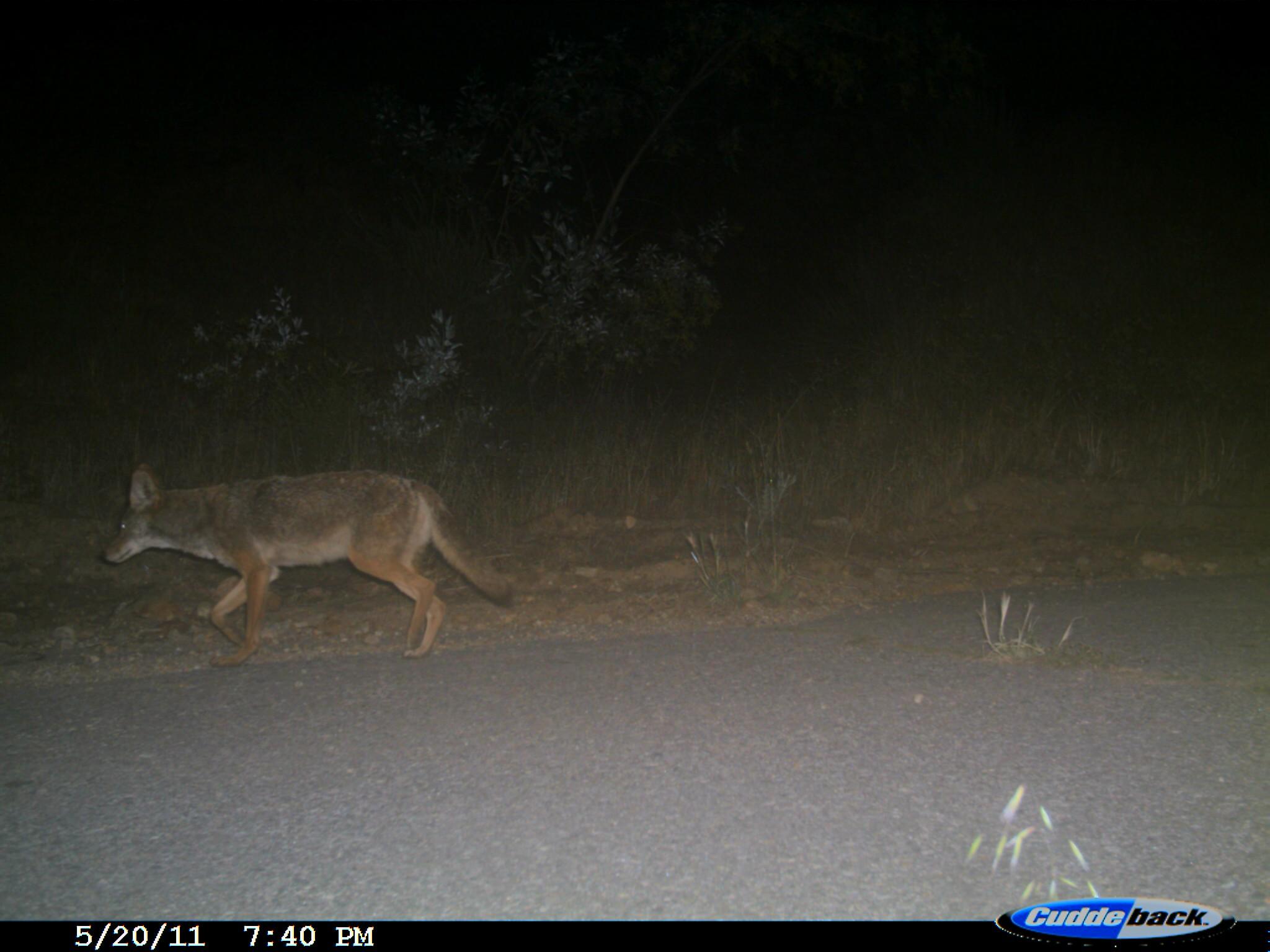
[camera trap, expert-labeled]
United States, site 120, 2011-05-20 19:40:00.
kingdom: Animalia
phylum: Chordata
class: Mammalia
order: Carnivora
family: Canidae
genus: Canis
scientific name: Canis latrans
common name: coyote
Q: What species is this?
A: Coyote (Canis latrans).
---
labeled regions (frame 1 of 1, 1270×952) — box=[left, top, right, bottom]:
coyote: box=[98, 455, 522, 665]